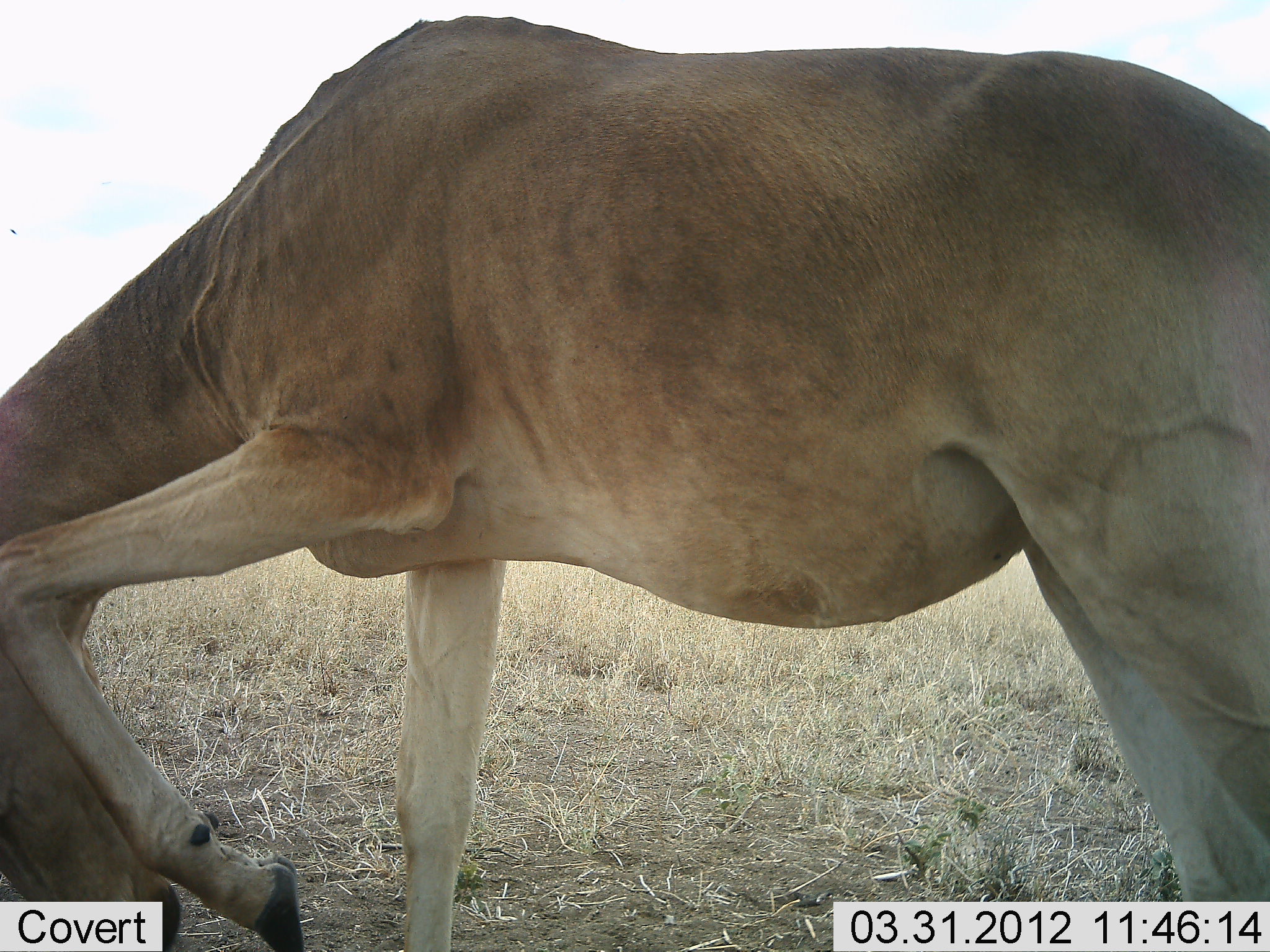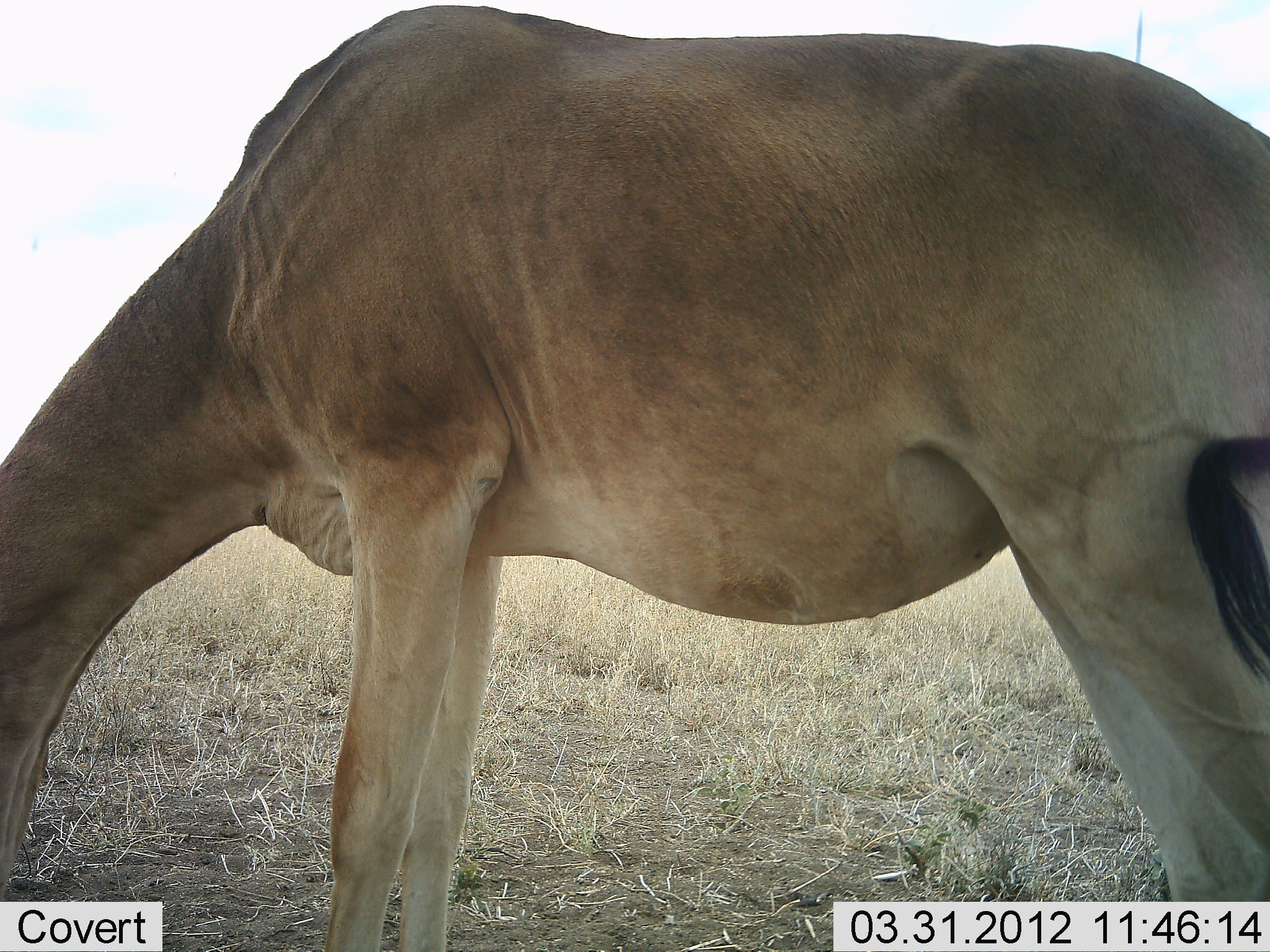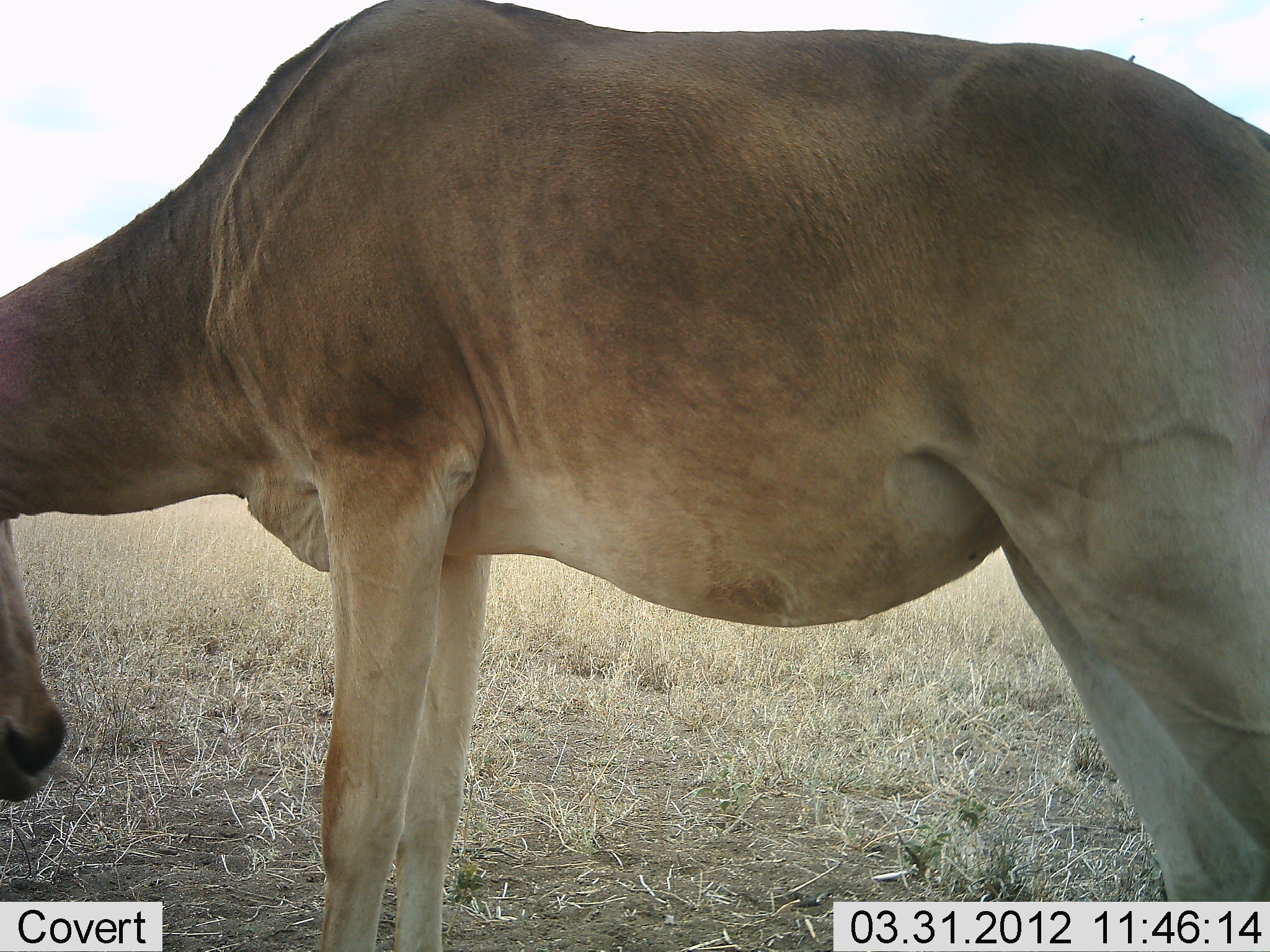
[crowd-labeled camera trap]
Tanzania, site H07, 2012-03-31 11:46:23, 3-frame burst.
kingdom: Animalia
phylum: Chordata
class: Mammalia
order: Artiodactyla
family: Bovidae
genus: Alcelaphus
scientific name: Alcelaphus buselaphus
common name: hartebeest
Hartebeest (Alcelaphus buselaphus), count 1. Behavior (volunteer vote fractions): standing 54%, resting 0%, moving 4%, interacting 0%. Young present (vote fraction): 0%. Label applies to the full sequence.